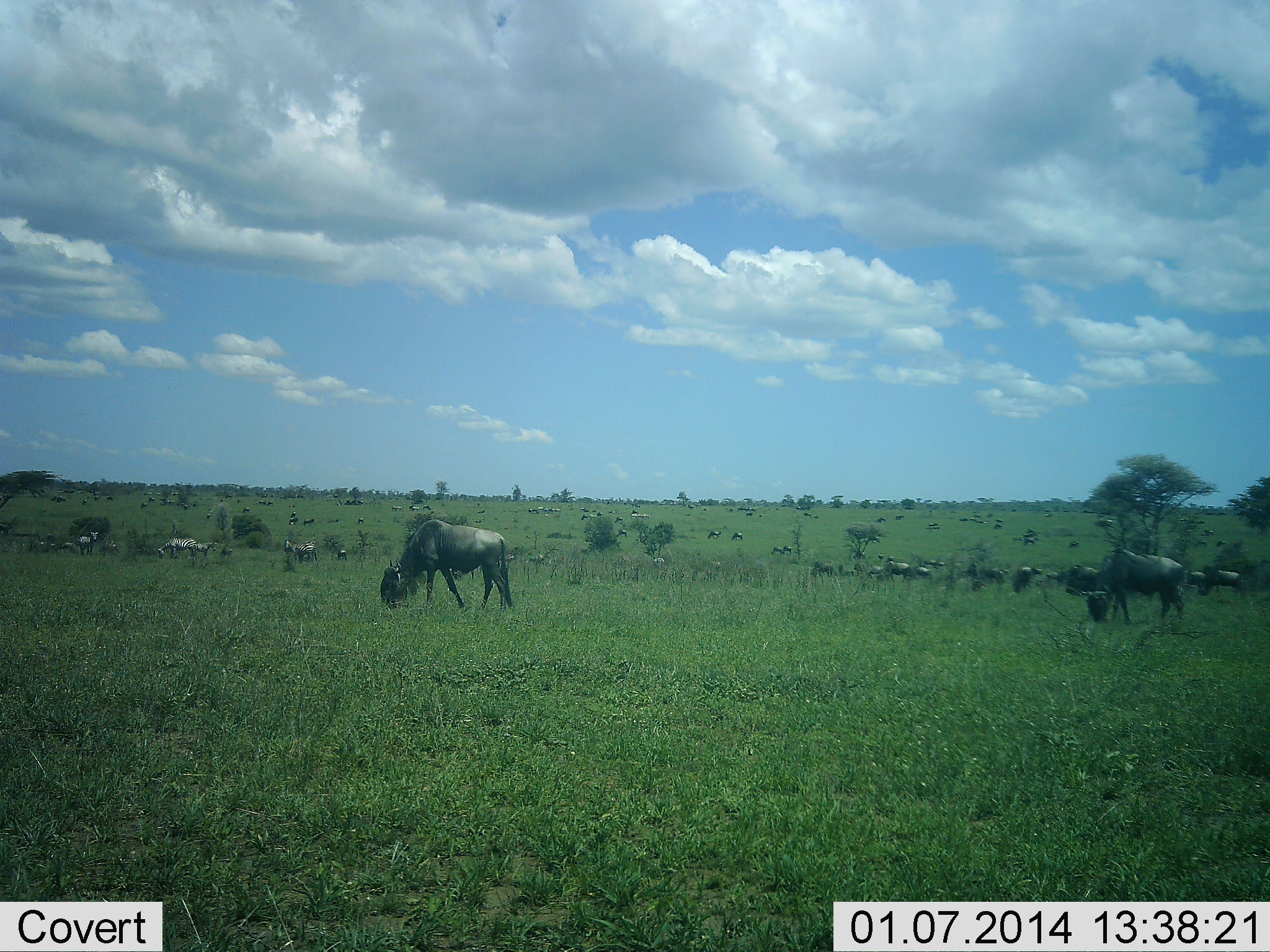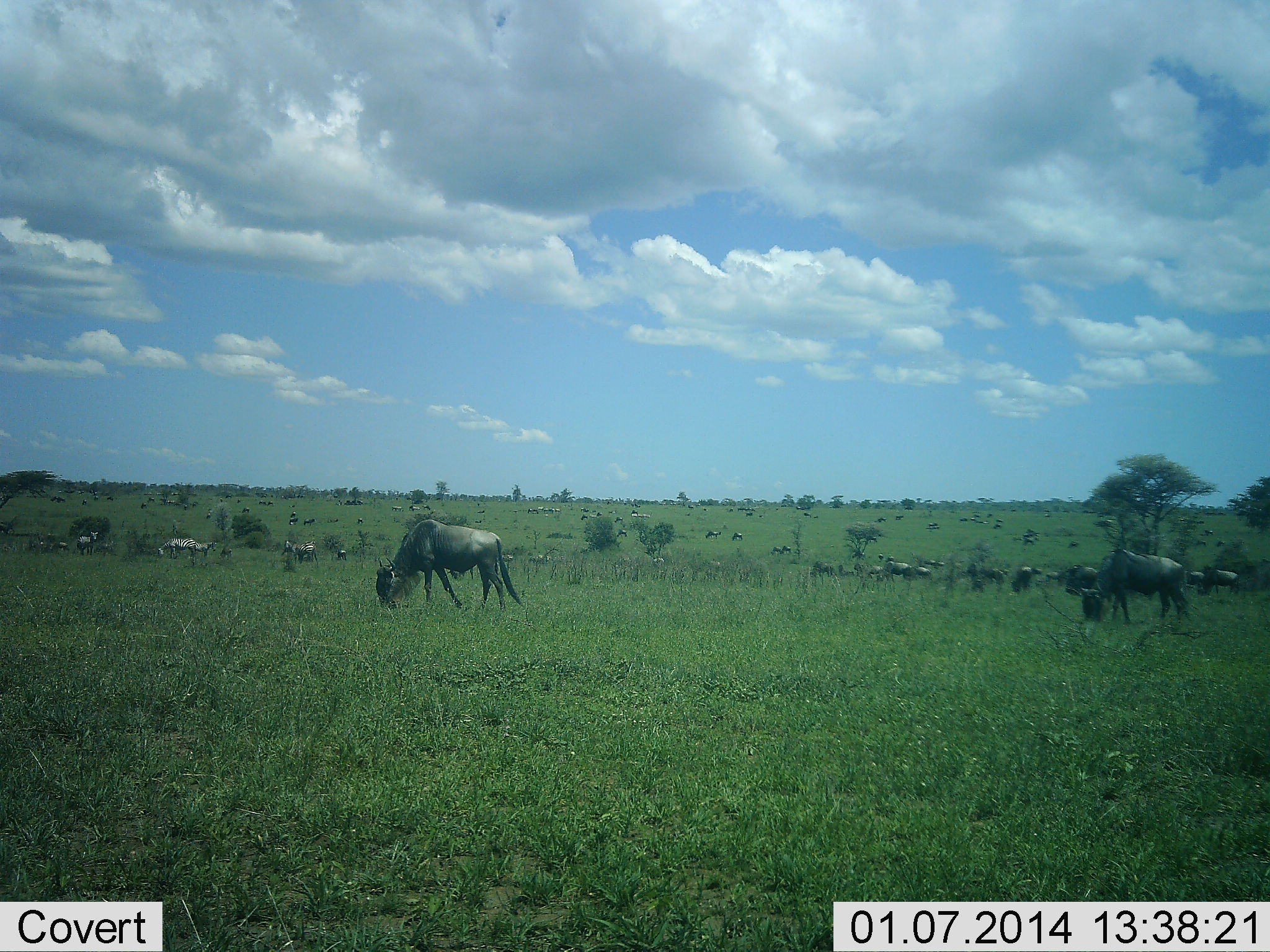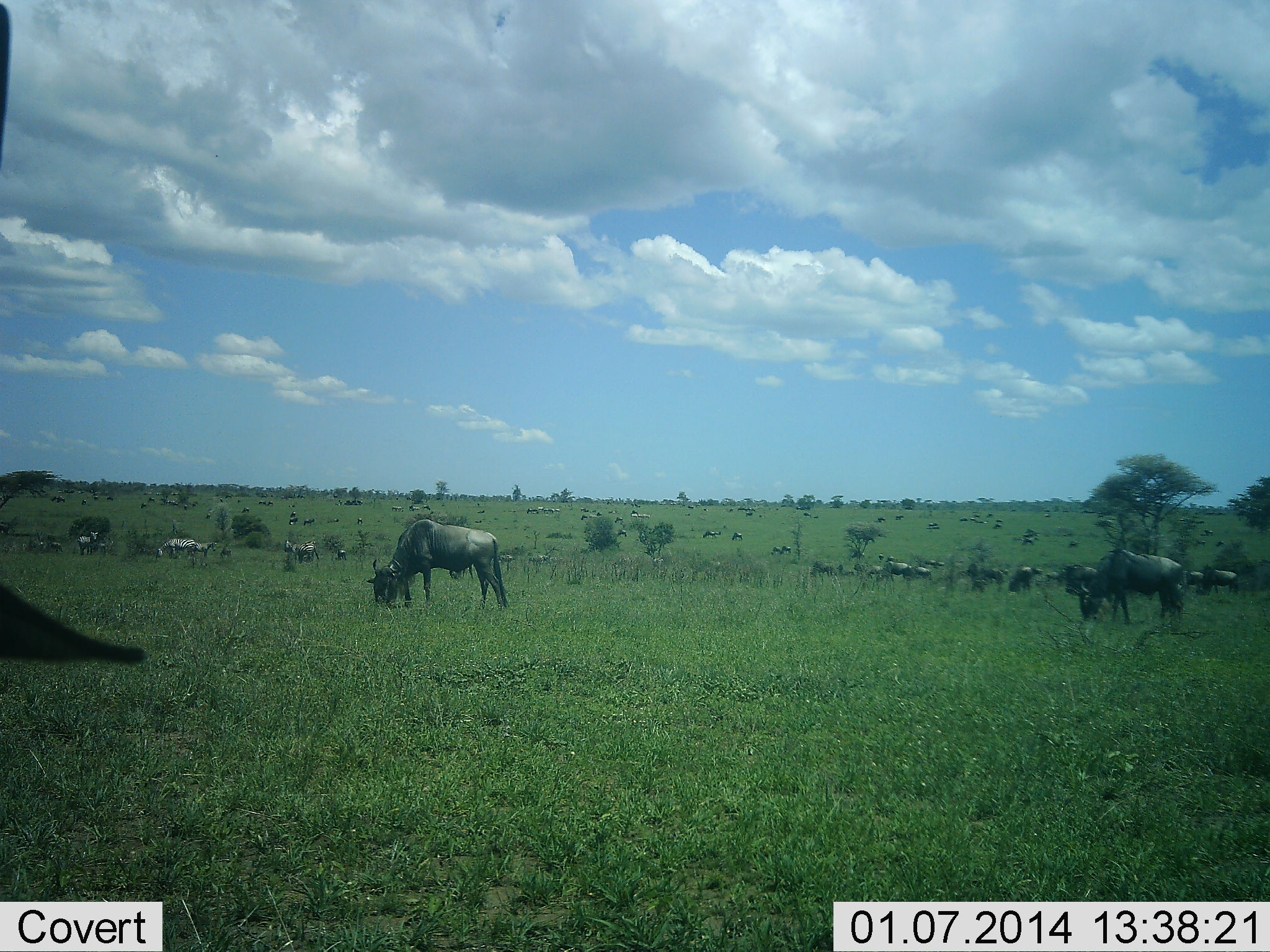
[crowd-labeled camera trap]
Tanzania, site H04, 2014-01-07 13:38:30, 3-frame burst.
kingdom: Animalia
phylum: Chordata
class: Mammalia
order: Artiodactyla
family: Bovidae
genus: Connochaetes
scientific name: Connochaetes taurinus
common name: blue wildebeest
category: wildebeest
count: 11-50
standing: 30%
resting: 0%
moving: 20%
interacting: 0%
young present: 0%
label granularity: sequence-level